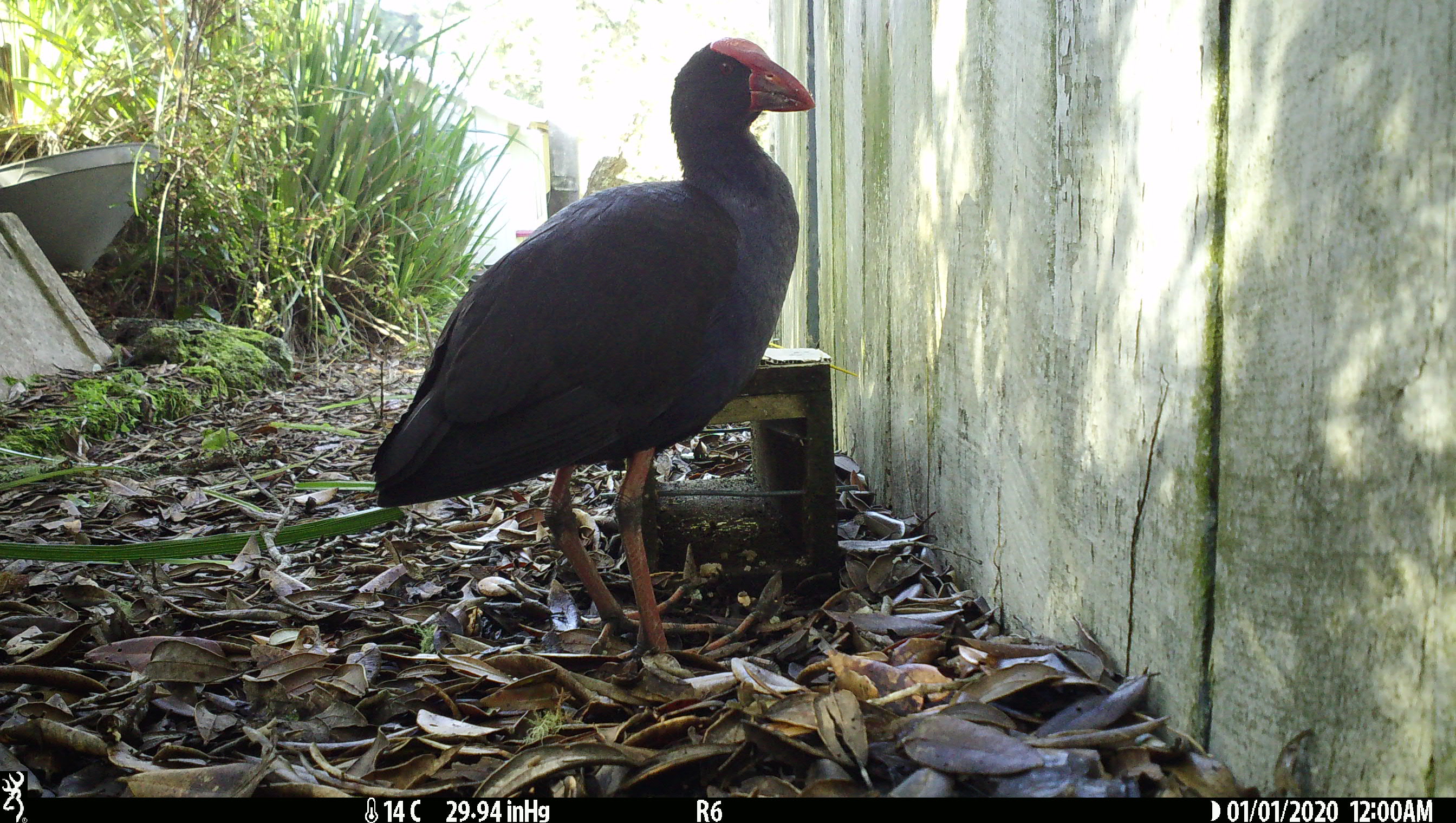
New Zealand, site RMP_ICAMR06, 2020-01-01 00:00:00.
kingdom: Animalia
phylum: Chordata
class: Aves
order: Gruiformes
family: Rallidae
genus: Porphyrio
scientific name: Porphyrio melanotus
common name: australasian swamphen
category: pukeko